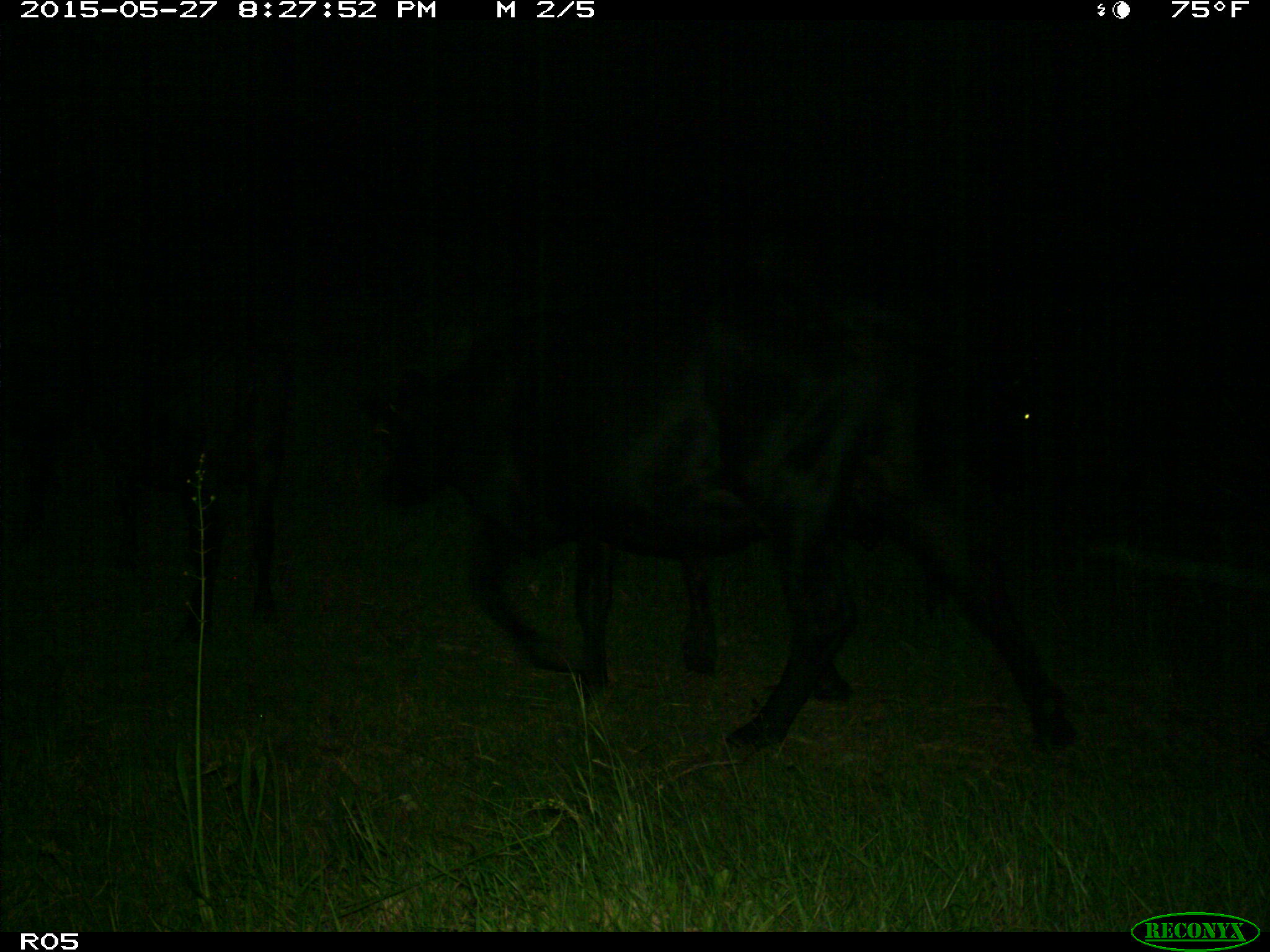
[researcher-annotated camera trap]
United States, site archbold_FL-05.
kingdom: Animalia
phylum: Chordata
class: Mammalia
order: Artiodactyla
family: Bovidae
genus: Bos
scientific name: Bos taurus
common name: domestic cow